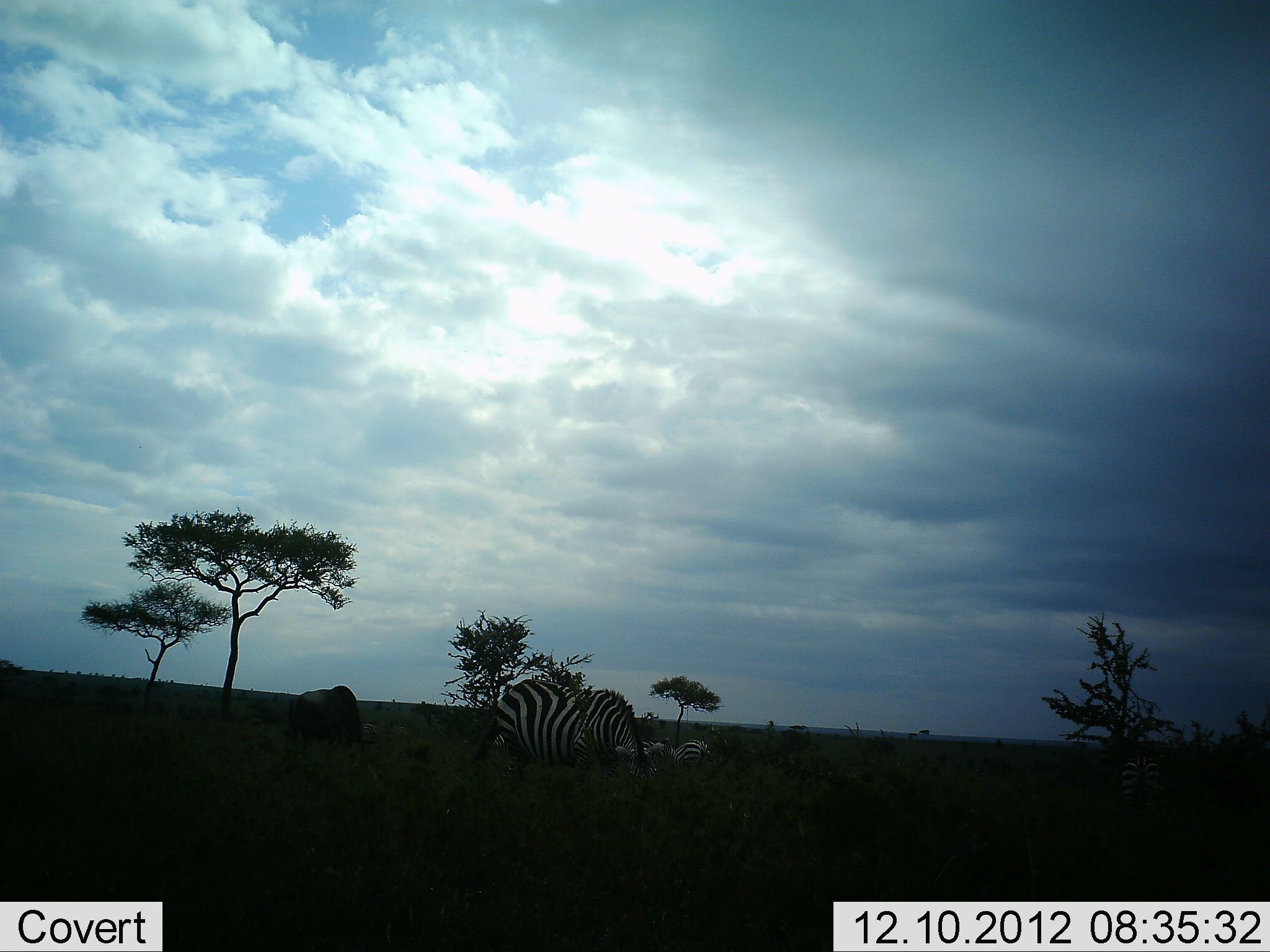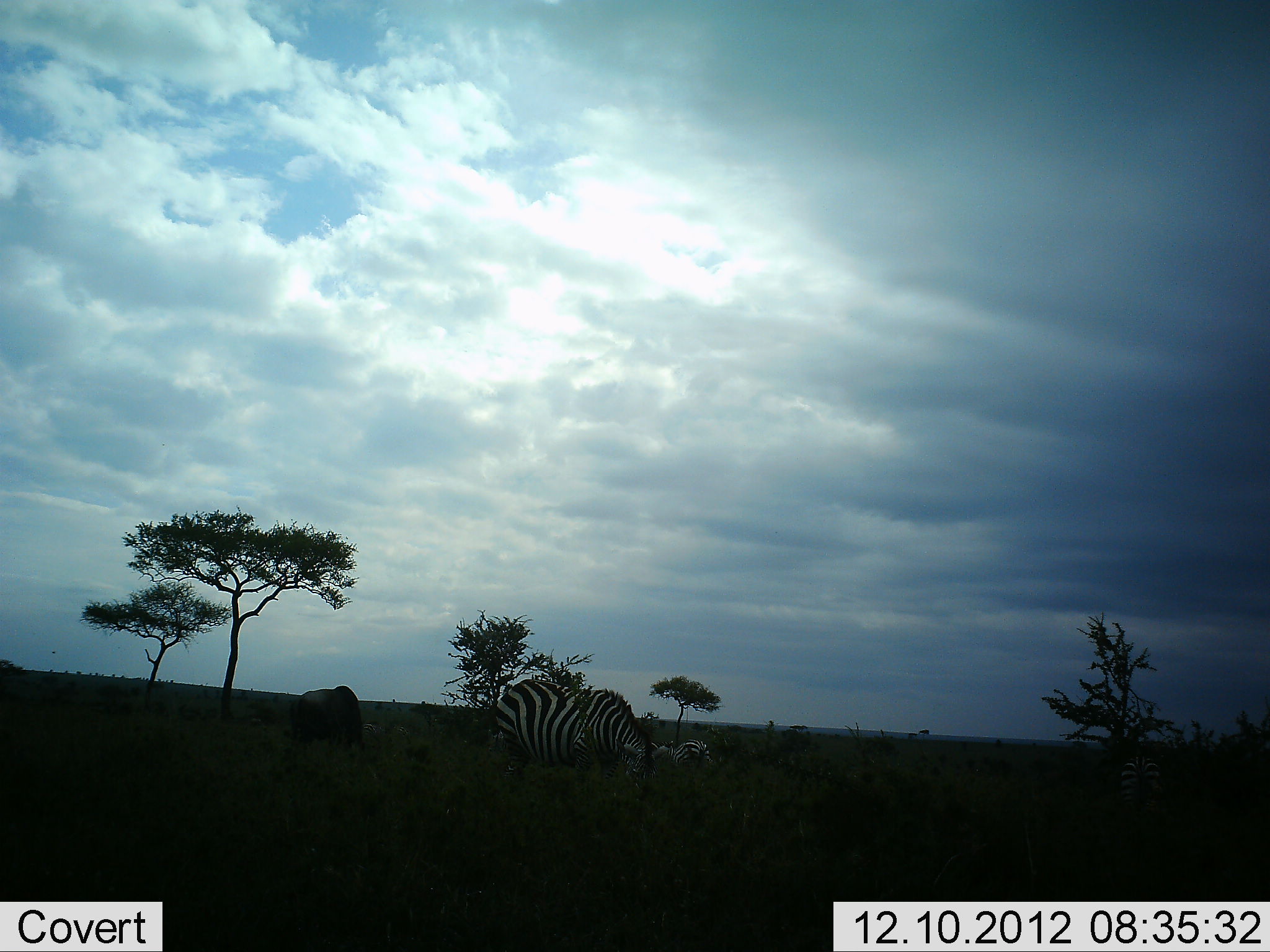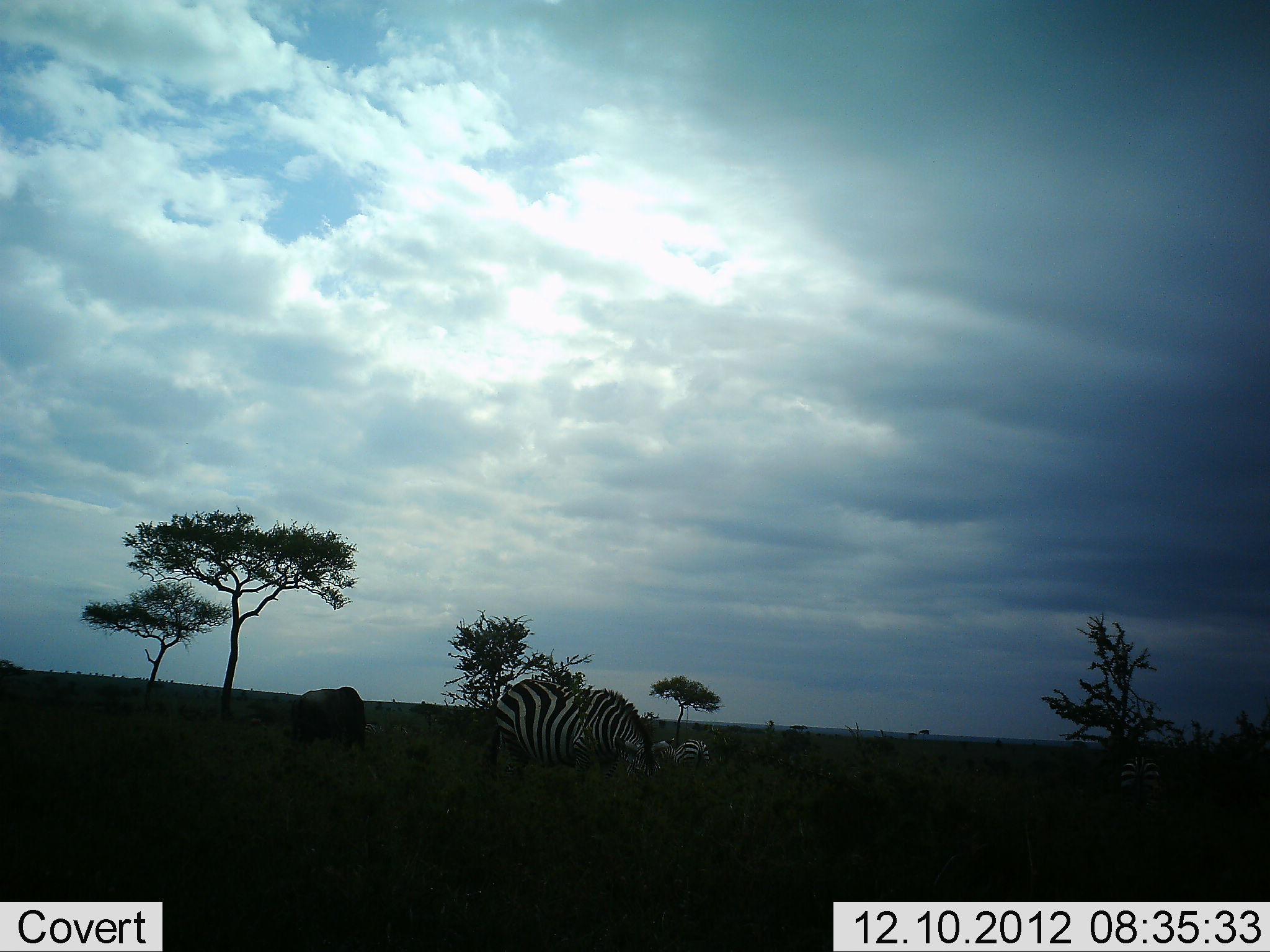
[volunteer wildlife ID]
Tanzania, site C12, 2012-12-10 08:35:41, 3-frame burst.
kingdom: Animalia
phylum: Chordata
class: Mammalia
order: Artiodactyla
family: Bovidae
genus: Connochaetes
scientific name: Connochaetes taurinus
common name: blue wildebeest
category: wildebeest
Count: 1.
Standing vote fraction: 30%.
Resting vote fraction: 0%.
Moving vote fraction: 0%.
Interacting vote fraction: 0%.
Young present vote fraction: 0%.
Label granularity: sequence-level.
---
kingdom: Animalia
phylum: Chordata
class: Mammalia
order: Perissodactyla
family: Equidae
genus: Equus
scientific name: Equus quagga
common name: plains zebra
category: zebra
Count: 3.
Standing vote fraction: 32%.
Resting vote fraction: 5%.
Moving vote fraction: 5%.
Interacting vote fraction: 0%.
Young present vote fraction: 0%.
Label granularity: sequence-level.